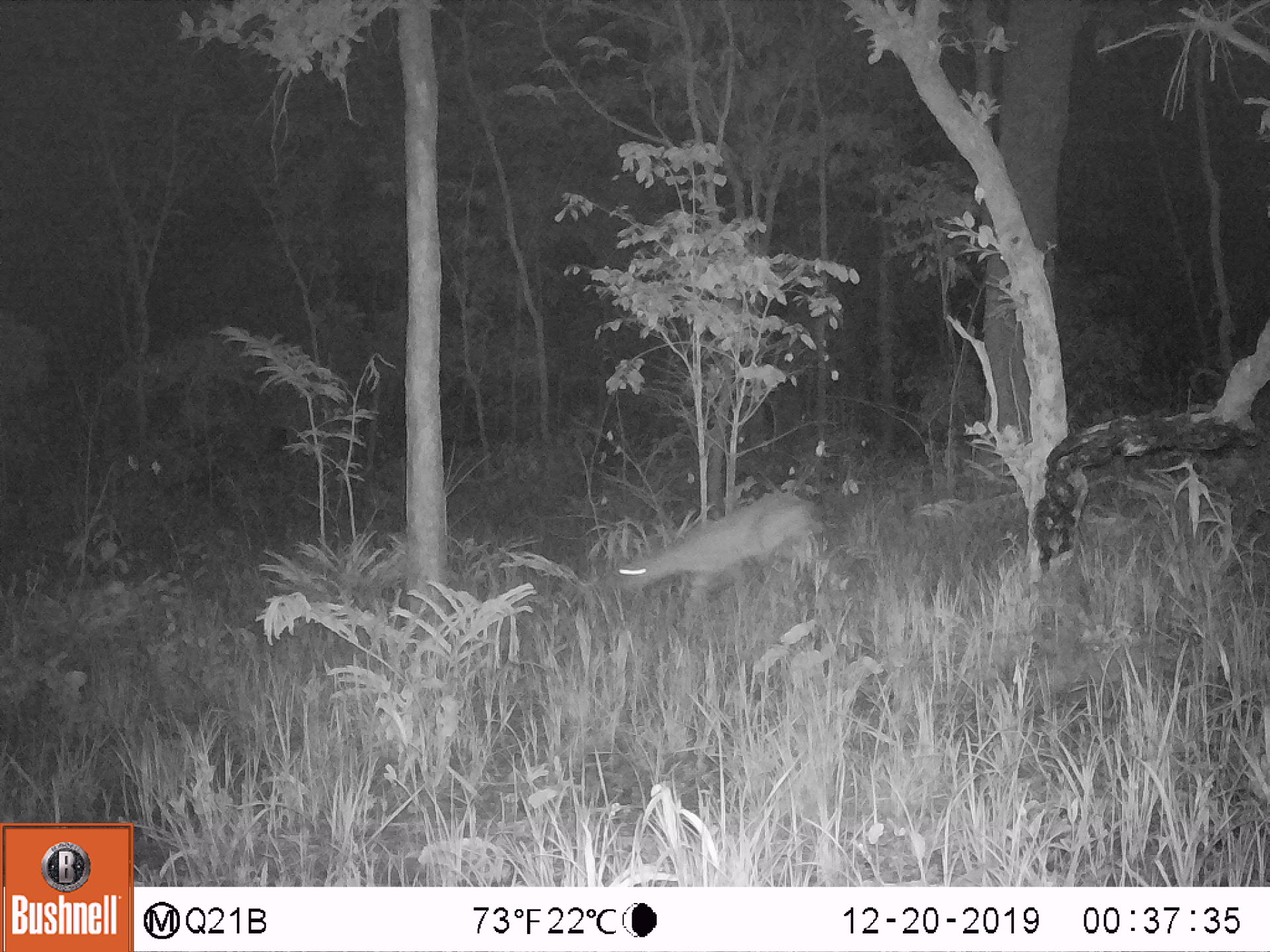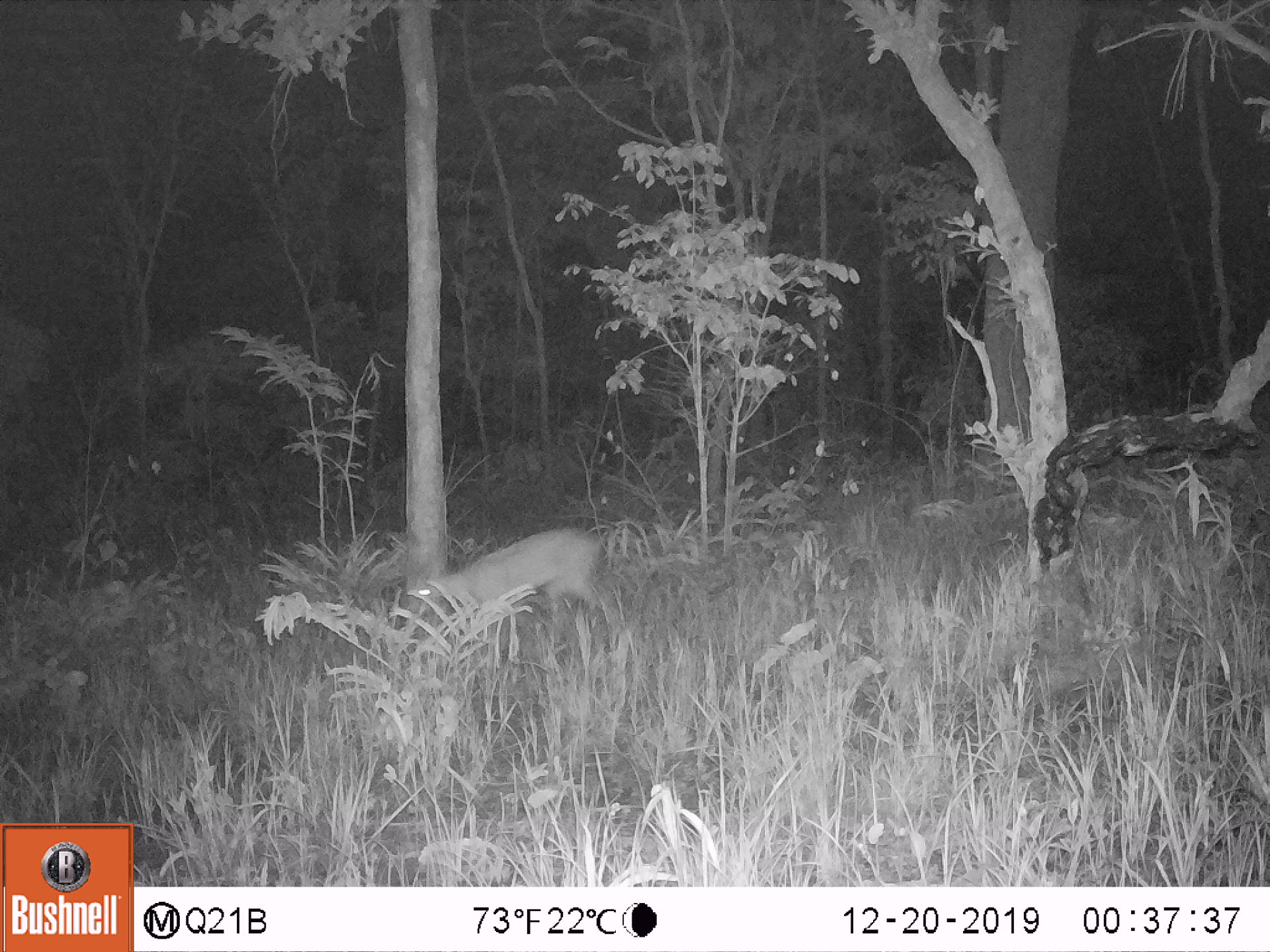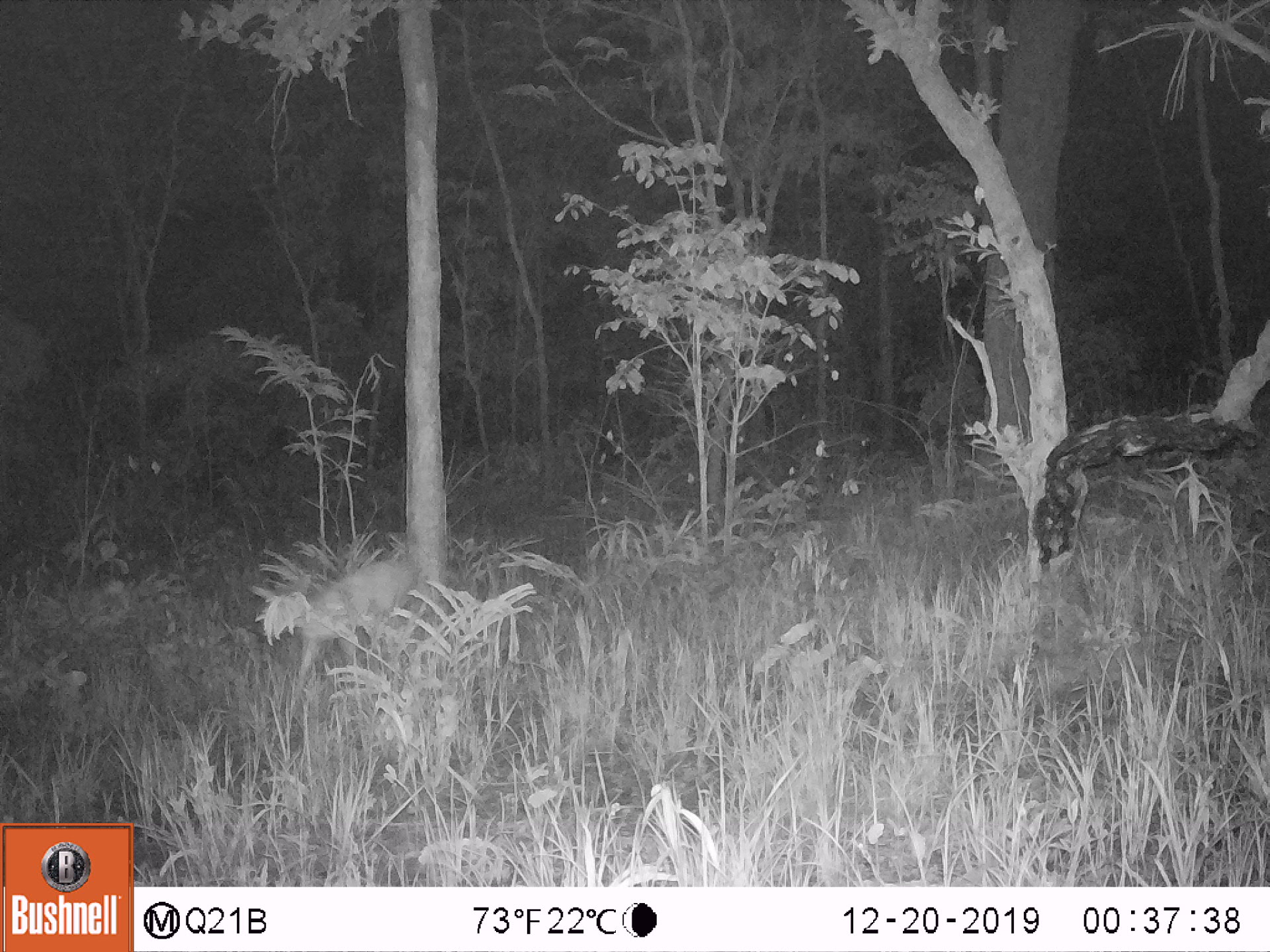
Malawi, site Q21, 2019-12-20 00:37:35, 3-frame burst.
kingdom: Animalia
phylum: Chordata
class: Mammalia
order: Artiodactyla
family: Bovidae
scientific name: Antilopinae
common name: small antelope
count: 1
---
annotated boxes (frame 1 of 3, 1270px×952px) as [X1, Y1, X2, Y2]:
small antelope: [603, 481, 837, 643]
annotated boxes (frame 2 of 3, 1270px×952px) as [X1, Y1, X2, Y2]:
small antelope: [392, 512, 617, 672]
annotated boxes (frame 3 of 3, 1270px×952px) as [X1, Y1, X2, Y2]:
small antelope: [244, 543, 427, 705]